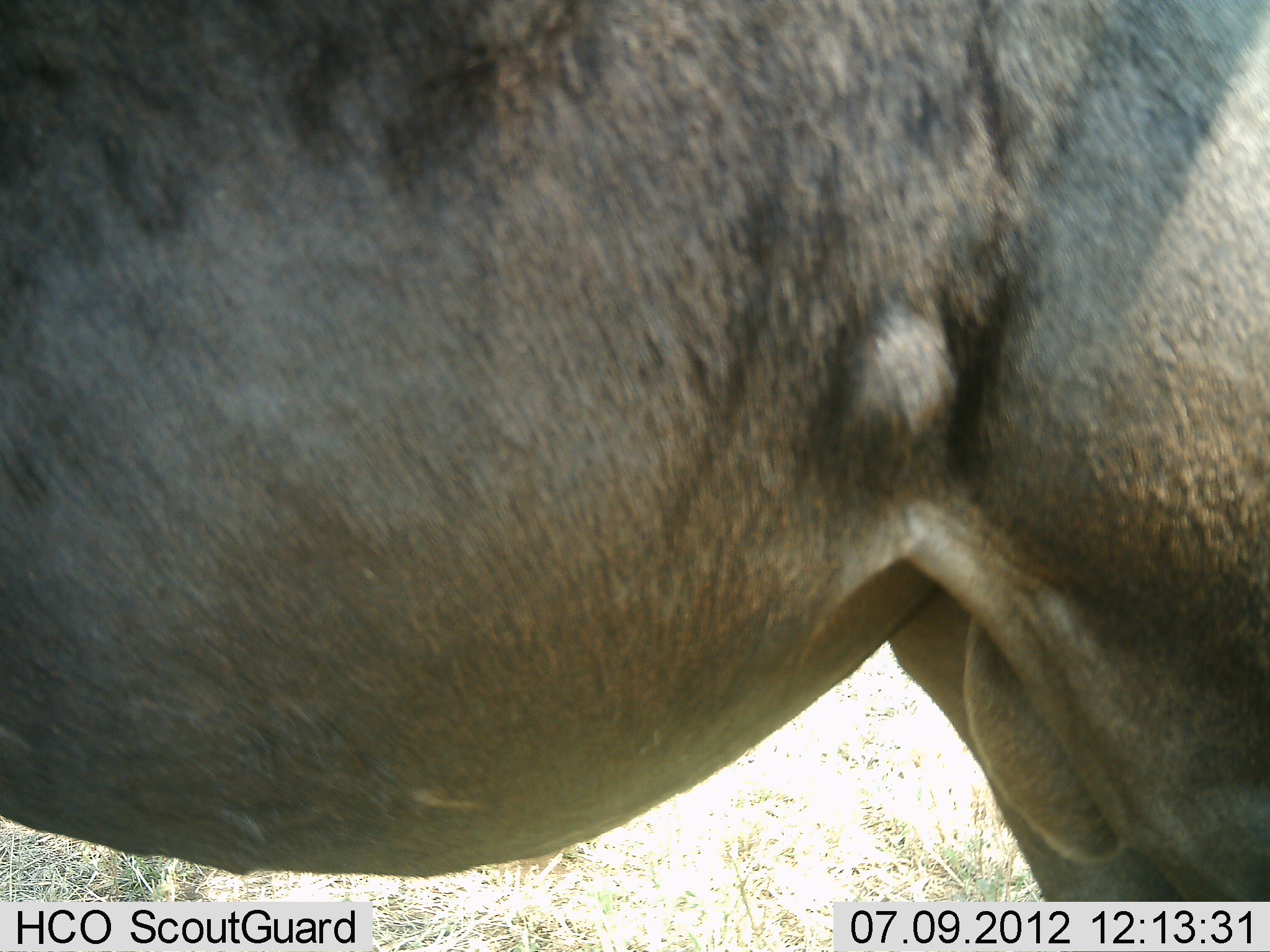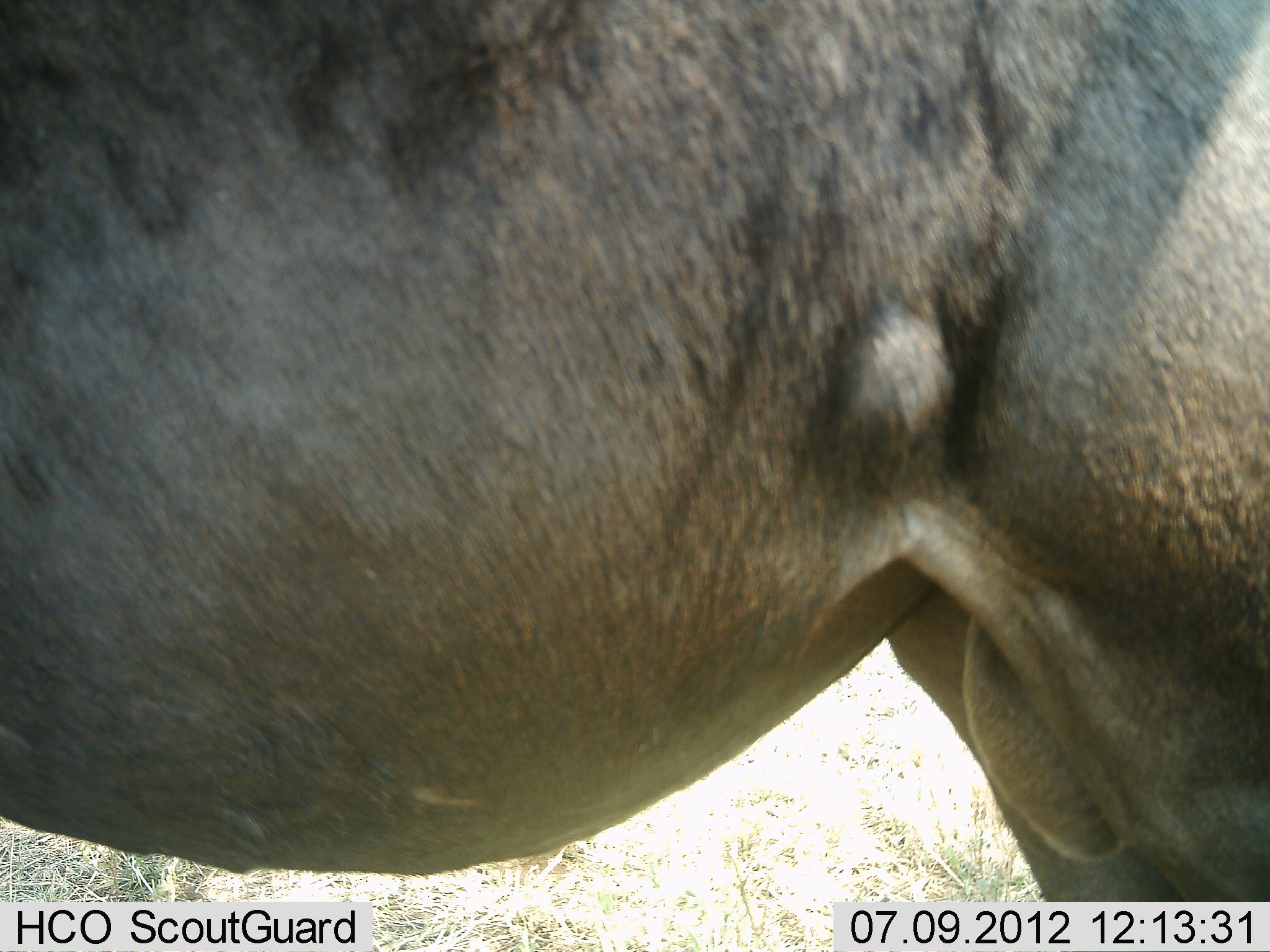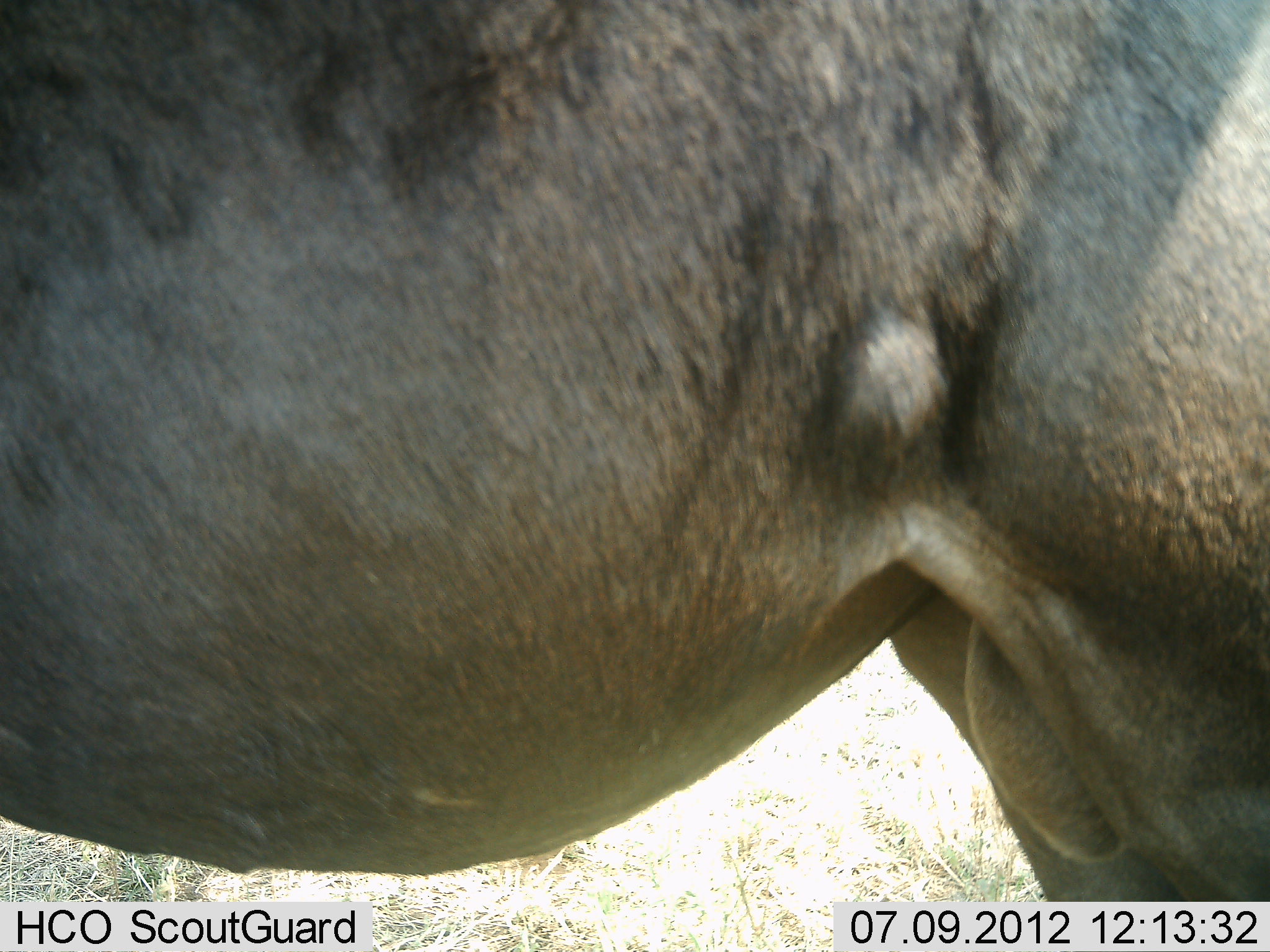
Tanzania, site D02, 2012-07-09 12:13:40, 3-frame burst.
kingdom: Animalia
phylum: Chordata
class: Mammalia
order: Artiodactyla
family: Bovidae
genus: Connochaetes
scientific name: Connochaetes taurinus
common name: blue wildebeest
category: wildebeest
Wildebeest (blue wildebeest) (Connochaetes taurinus), count 1. Behavior (volunteer vote fractions): standing 100%, resting 0%, moving 0%, interacting 0%. Young present (vote fraction): 0%. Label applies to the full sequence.